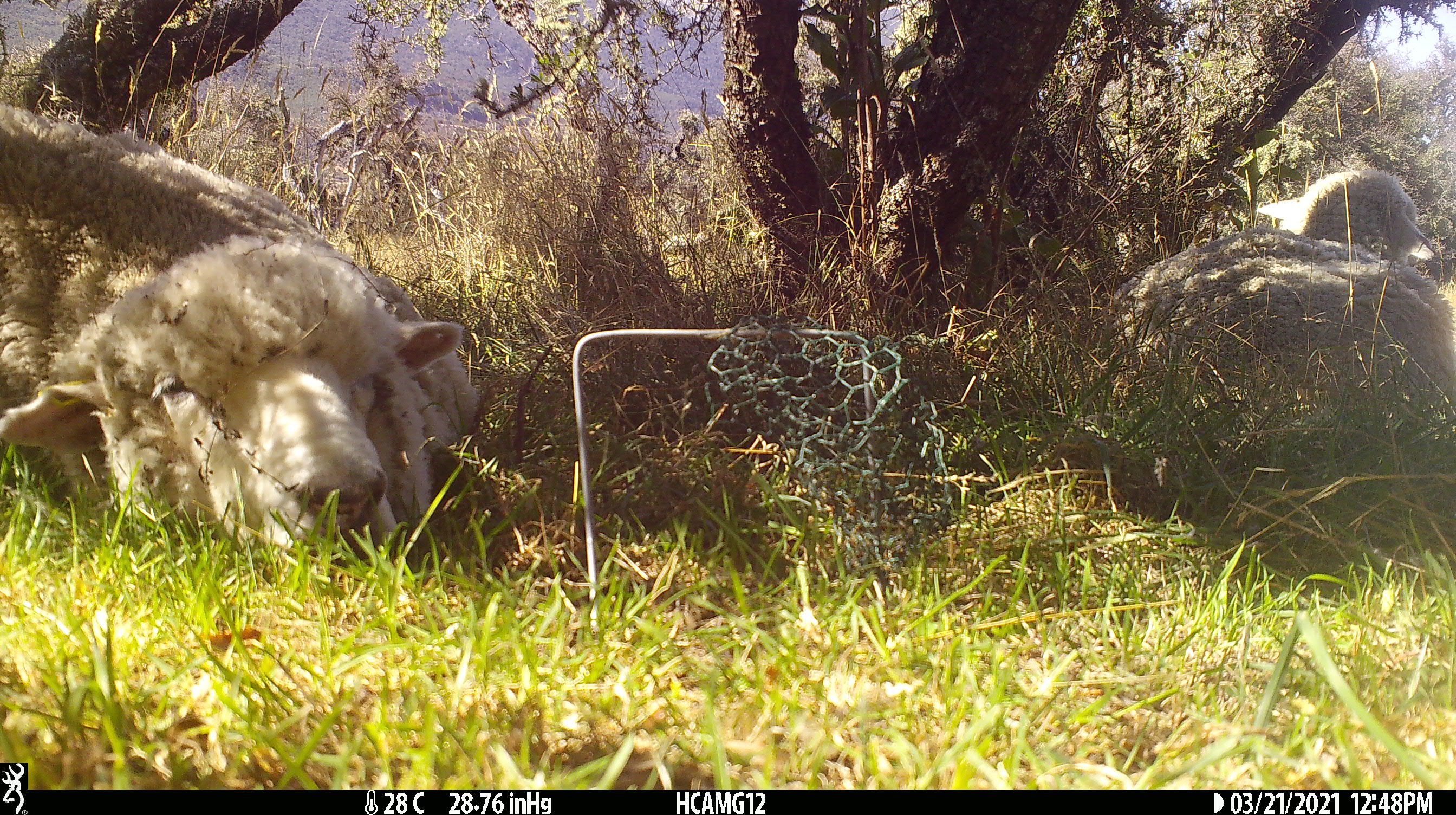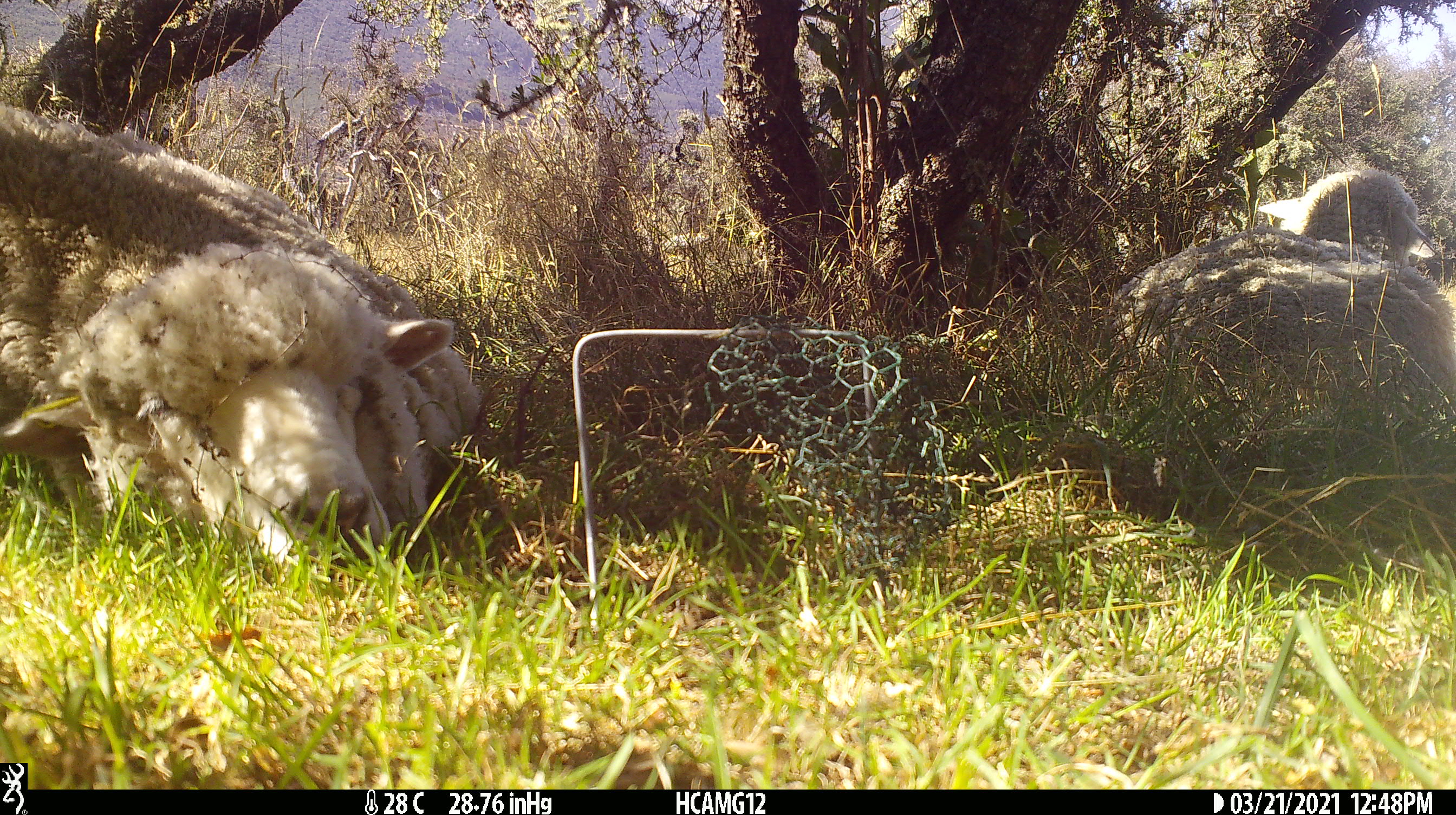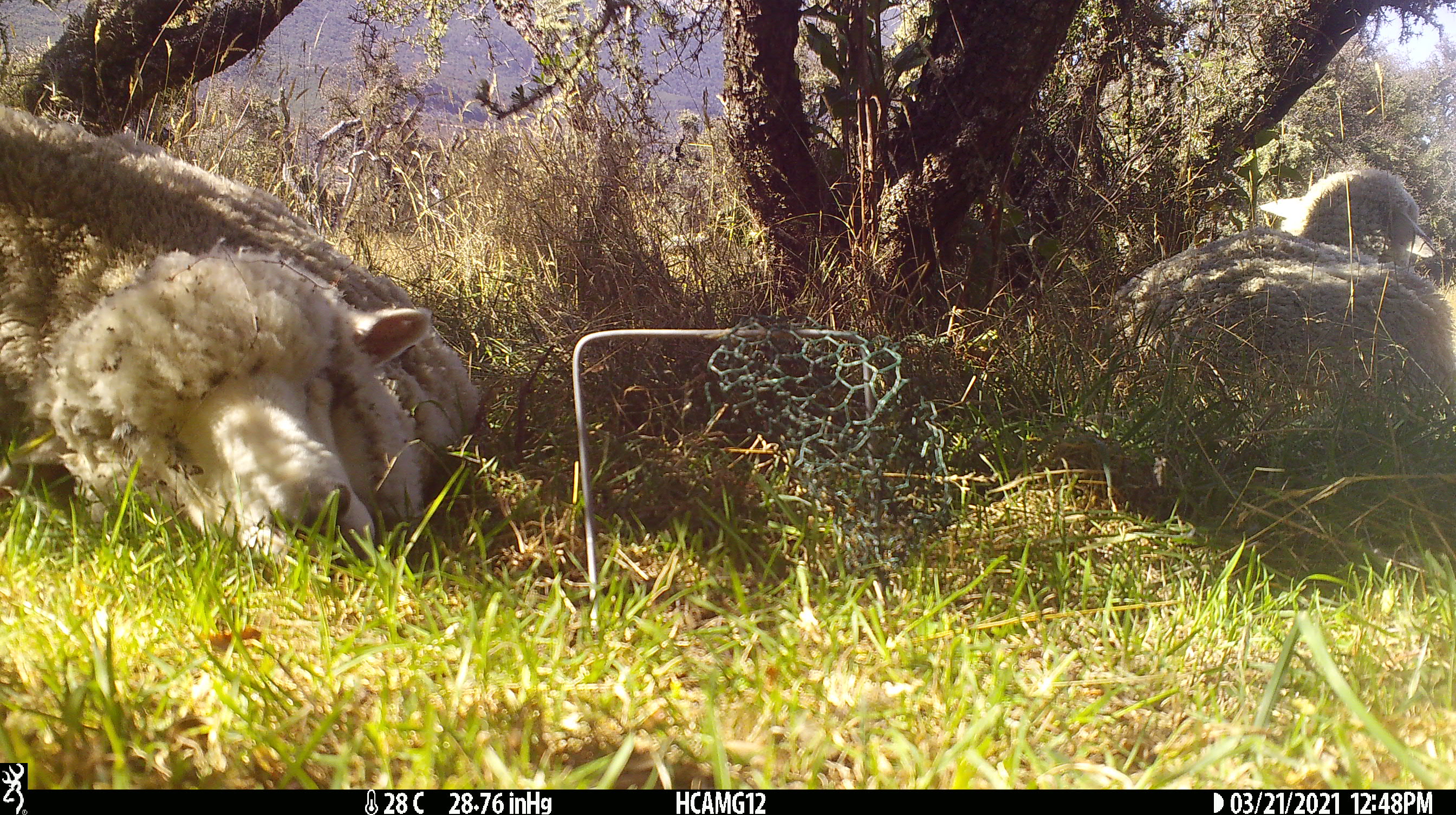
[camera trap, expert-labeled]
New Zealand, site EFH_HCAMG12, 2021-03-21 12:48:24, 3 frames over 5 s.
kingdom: Animalia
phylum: Chordata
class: Mammalia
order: Artiodactyla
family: Bovidae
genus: Ovis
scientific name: Ovis aries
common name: domestic sheep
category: sheep